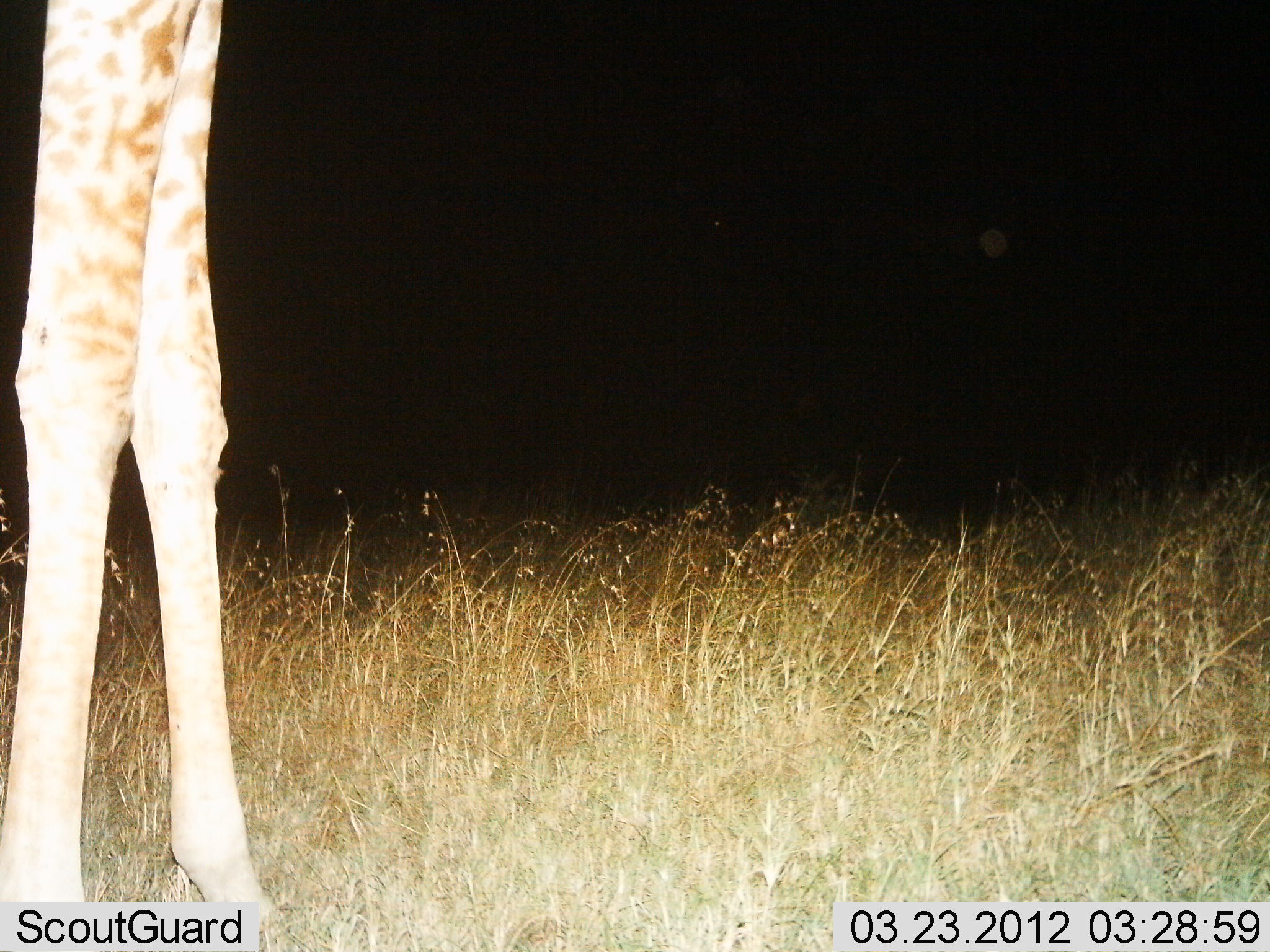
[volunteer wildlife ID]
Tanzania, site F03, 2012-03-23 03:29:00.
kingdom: Animalia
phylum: Chordata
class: Mammalia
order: Artiodactyla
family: Giraffidae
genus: Giraffa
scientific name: Giraffa camelopardalis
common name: giraffe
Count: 1.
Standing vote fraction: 100%.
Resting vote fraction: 0%.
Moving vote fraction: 0%.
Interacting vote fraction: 0%.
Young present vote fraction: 0%.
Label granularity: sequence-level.